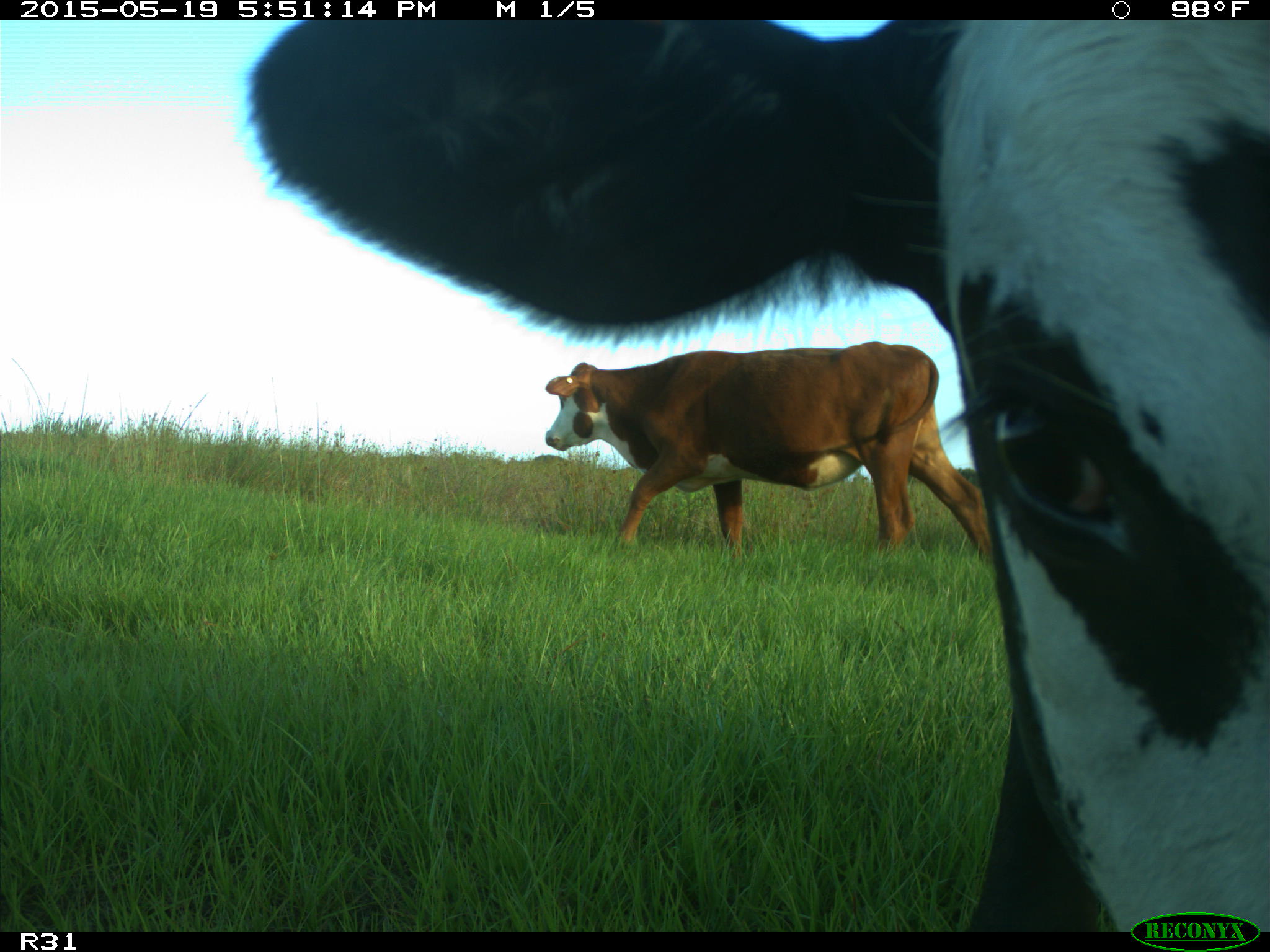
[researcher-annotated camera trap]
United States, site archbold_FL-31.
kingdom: Animalia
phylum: Chordata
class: Mammalia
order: Artiodactyla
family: Bovidae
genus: Bos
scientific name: Bos taurus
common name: domestic cow